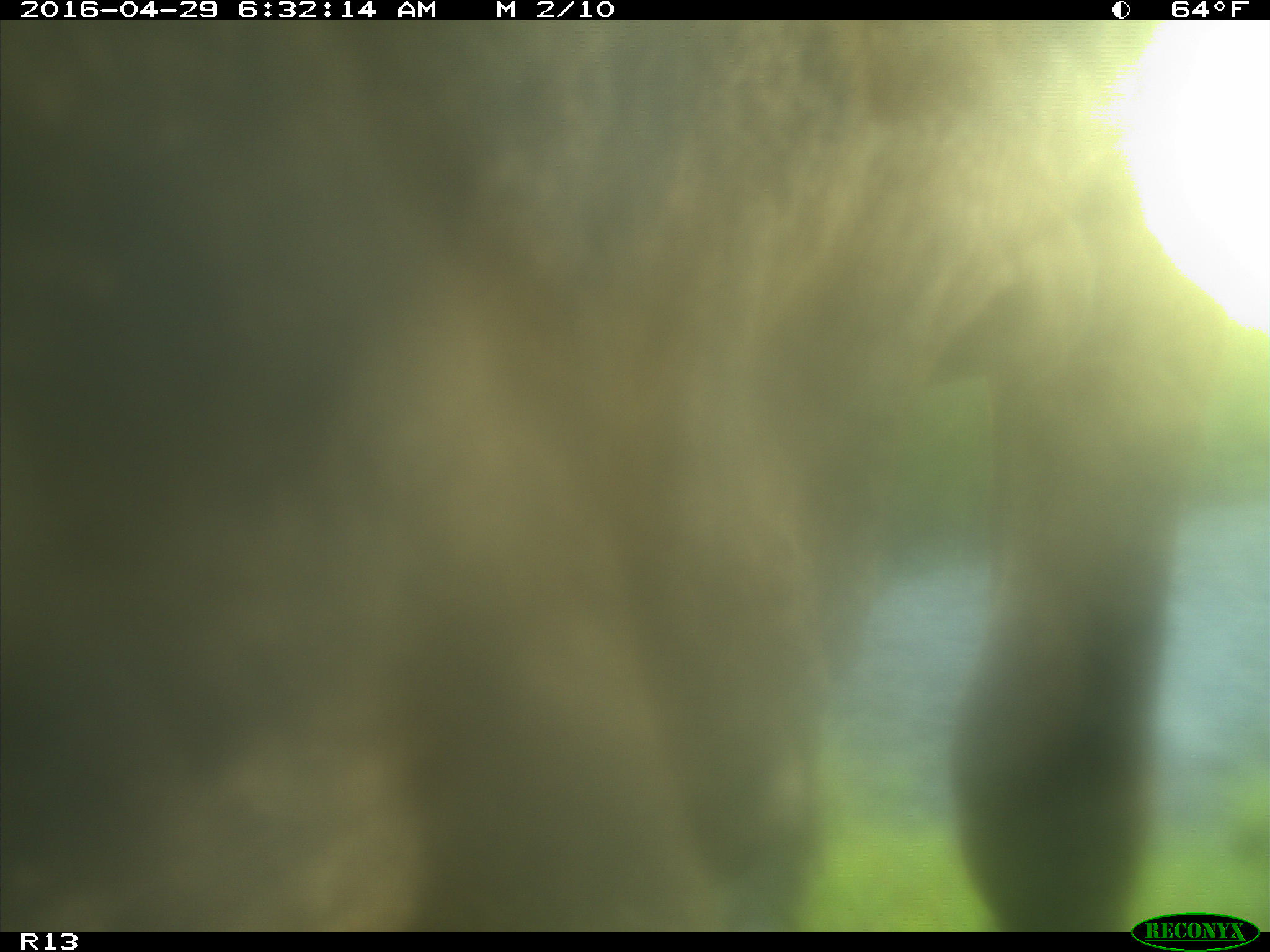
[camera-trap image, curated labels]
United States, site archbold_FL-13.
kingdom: Animalia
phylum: Chordata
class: Mammalia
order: Artiodactyla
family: Bovidae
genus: Bos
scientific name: Bos taurus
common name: domestic cow